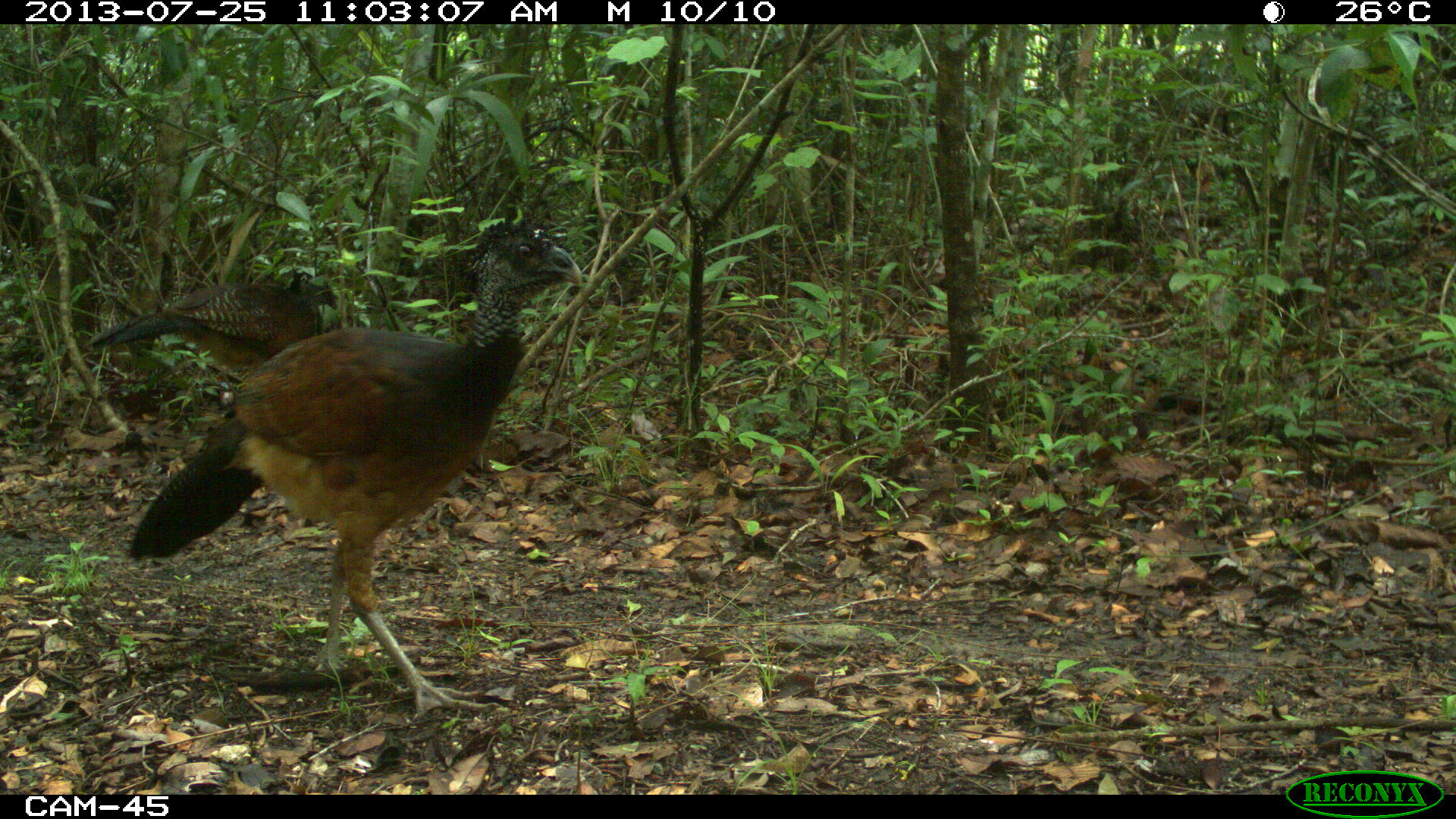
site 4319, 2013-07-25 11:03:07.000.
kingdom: Animalia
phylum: Chordata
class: Aves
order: Galliformes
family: Cracidae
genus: Crax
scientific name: Crax rubra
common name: great curassow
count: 2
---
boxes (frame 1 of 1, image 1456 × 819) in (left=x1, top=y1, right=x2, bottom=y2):
crax rubra: (left=123, top=223, right=581, bottom=725); (left=89, top=281, right=335, bottom=381)